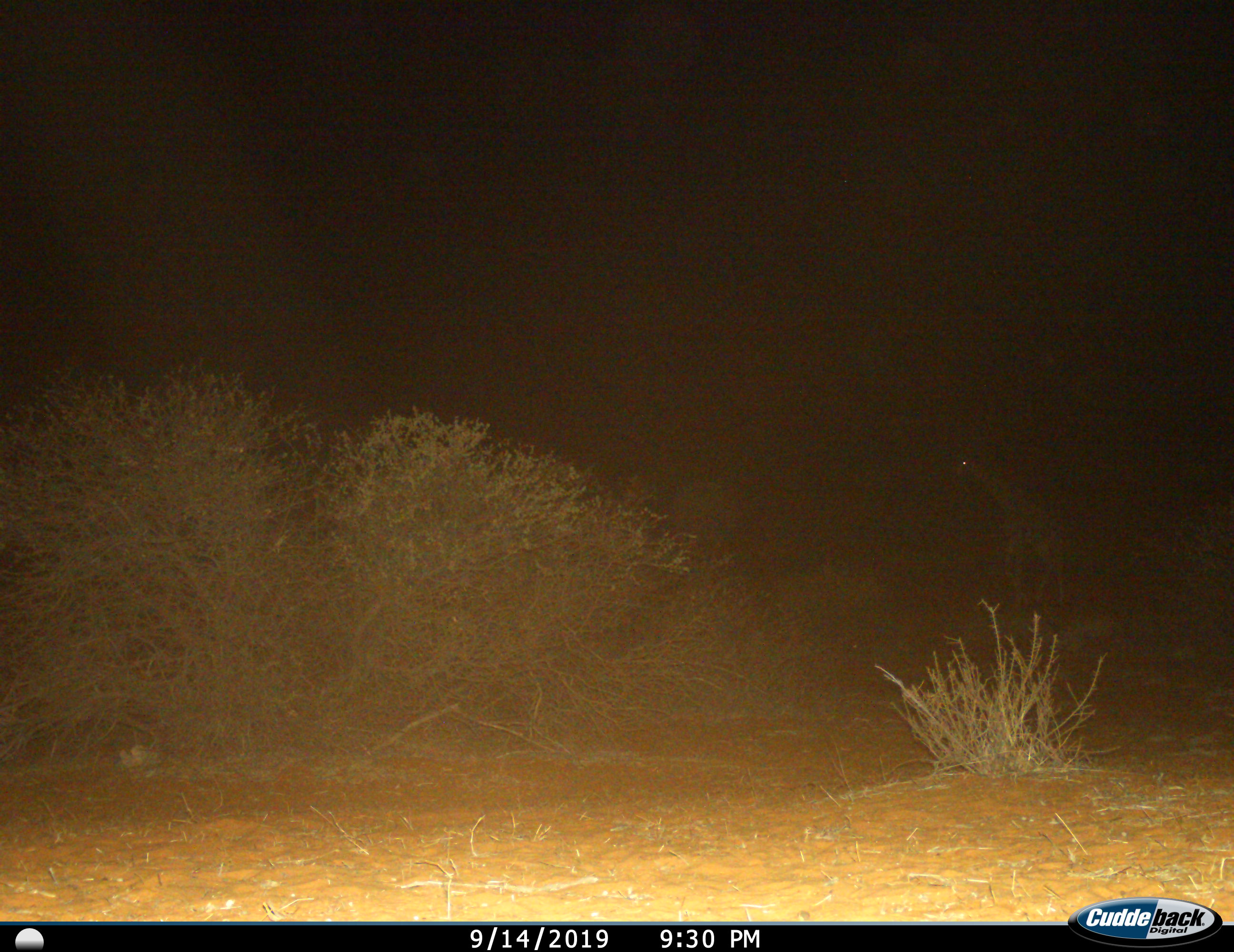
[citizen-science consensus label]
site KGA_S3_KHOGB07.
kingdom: Animalia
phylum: Chordata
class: Mammalia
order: Artiodactyla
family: Giraffidae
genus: Giraffa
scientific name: Giraffa camelopardalis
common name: giraffe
Giraffe (Giraffa camelopardalis), count 1. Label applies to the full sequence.